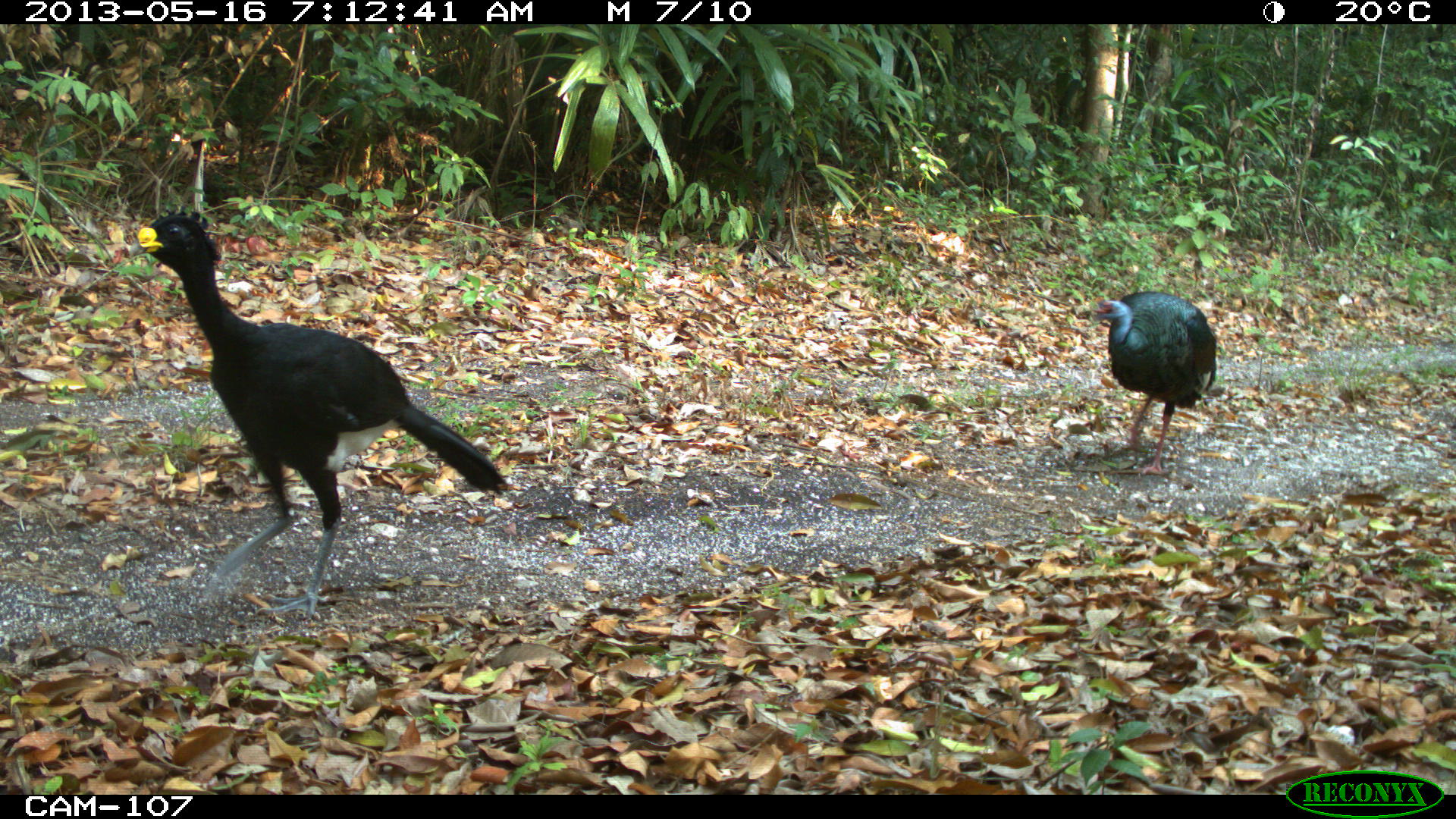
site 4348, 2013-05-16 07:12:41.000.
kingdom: Animalia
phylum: Chordata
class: Aves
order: Galliformes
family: Cracidae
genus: Crax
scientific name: Crax rubra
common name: great curassow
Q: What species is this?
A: Crax rubra (great curassow).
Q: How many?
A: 1.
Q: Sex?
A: Male.